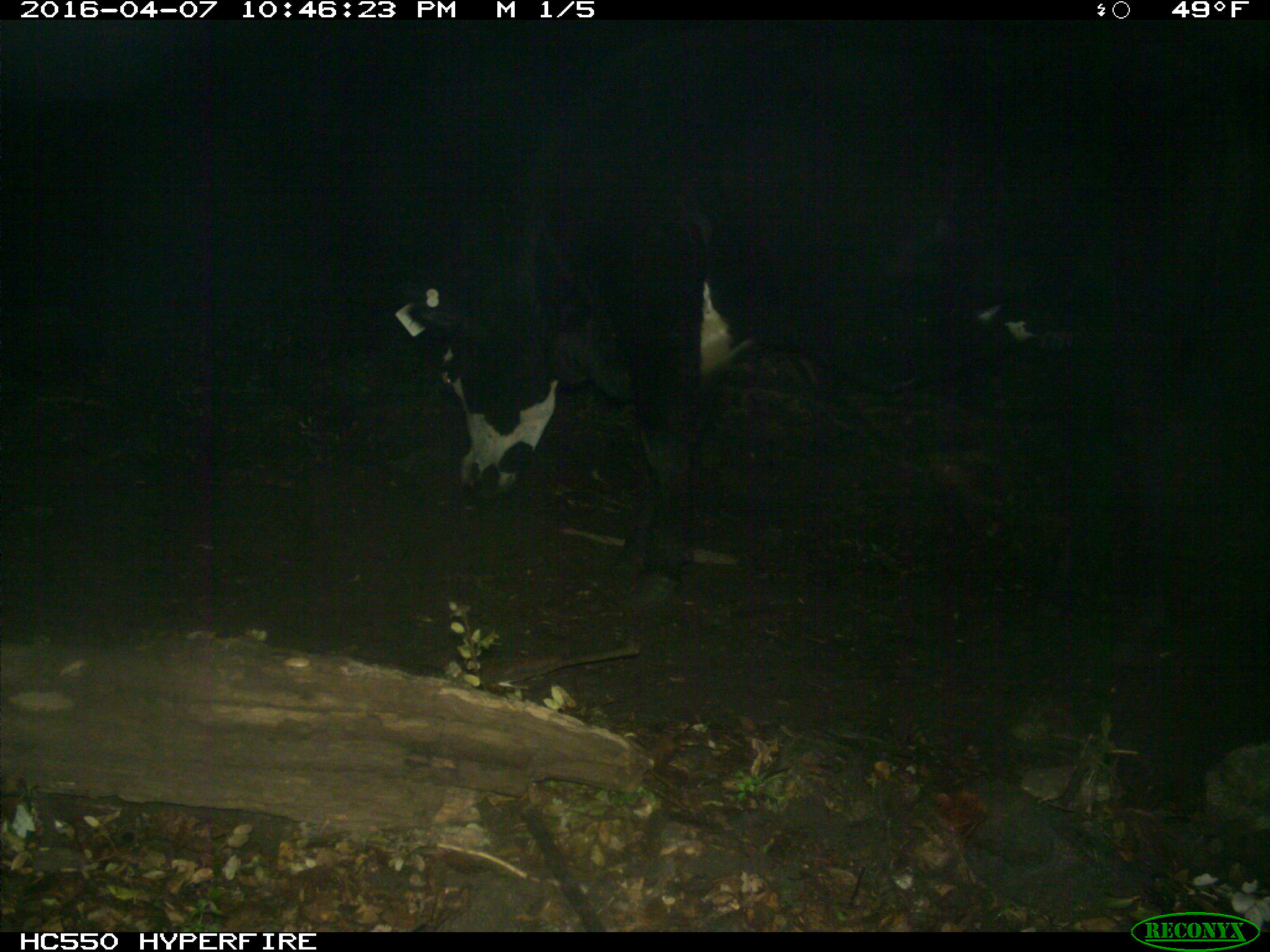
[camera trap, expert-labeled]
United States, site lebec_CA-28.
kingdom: Animalia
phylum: Chordata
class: Mammalia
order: Artiodactyla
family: Bovidae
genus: Bos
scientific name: Bos taurus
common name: domestic cow